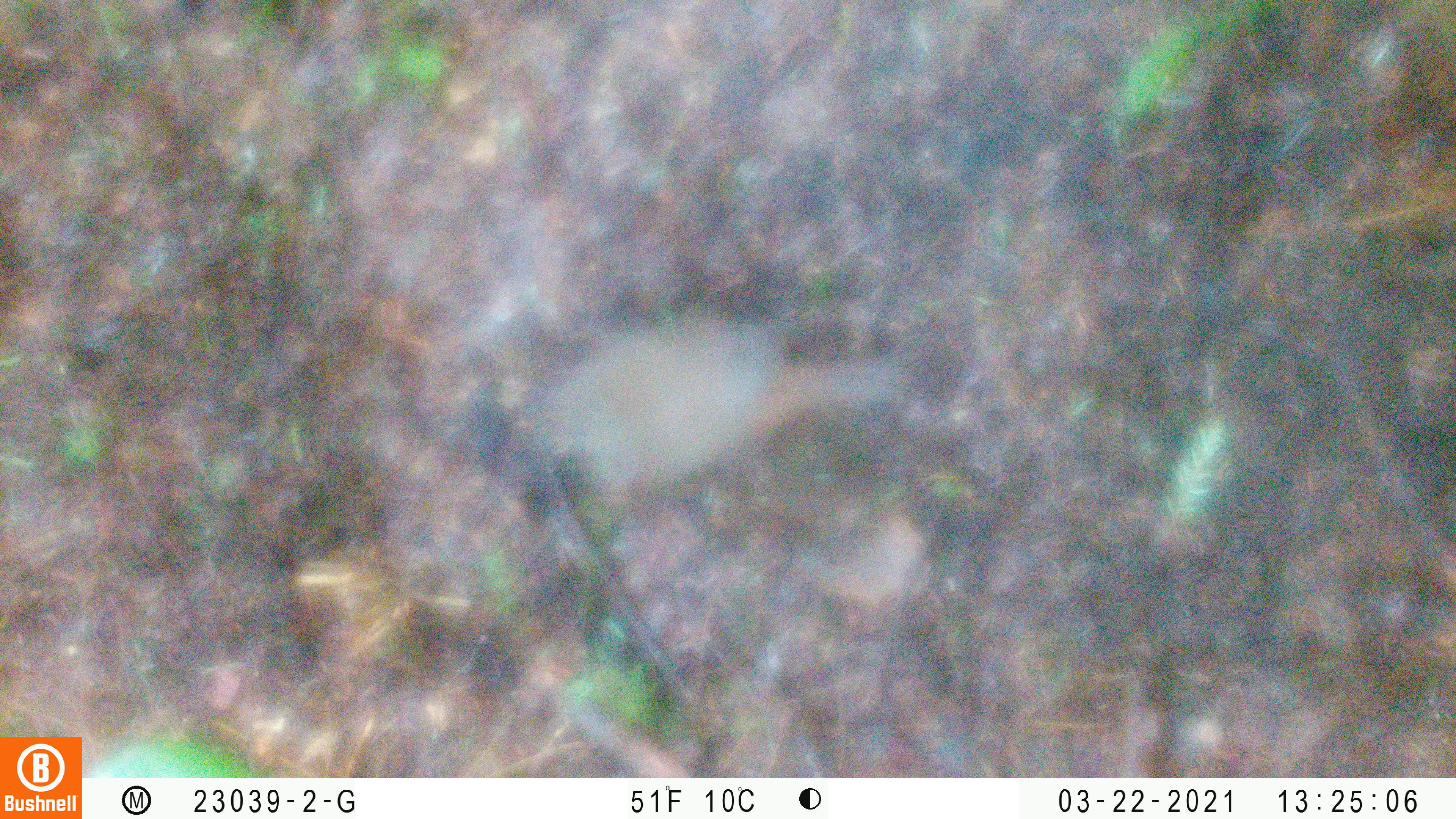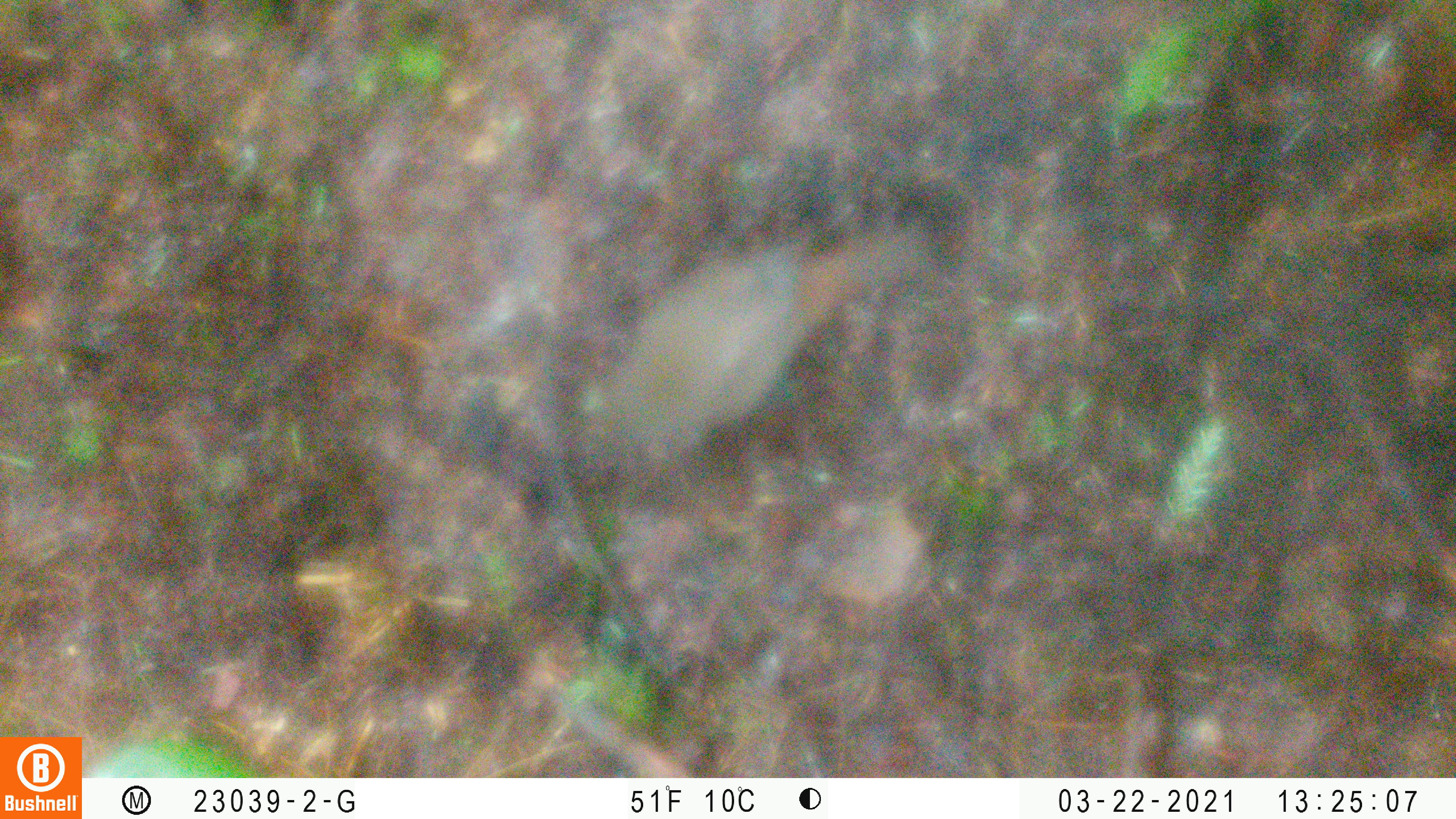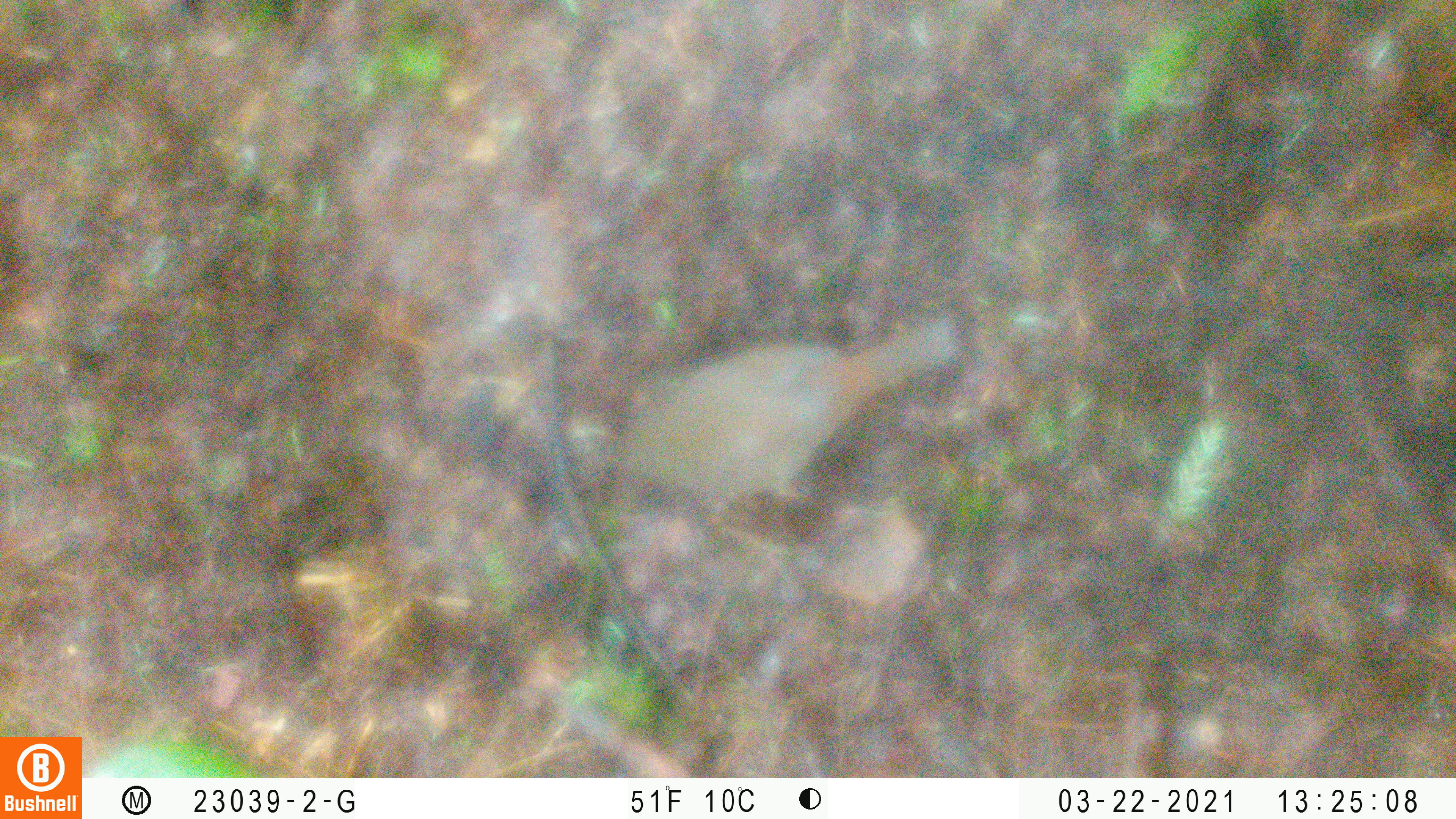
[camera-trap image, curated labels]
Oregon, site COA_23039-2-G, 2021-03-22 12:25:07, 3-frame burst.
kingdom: Animalia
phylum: Chordata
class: Aves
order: Passeriformes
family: Turdidae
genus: Catharus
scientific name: Catharus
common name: brown thrushes and nightingale-thrushes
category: catharus species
Catharus species (brown thrushes and nightingale-thrushes) (Catharus).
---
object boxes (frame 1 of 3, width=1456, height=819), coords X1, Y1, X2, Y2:
catharus species: 503, 239, 944, 523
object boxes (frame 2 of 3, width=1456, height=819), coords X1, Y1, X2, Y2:
catharus species: 549, 171, 979, 494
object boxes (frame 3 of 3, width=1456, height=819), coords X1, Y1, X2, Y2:
catharus species: 570, 266, 980, 541